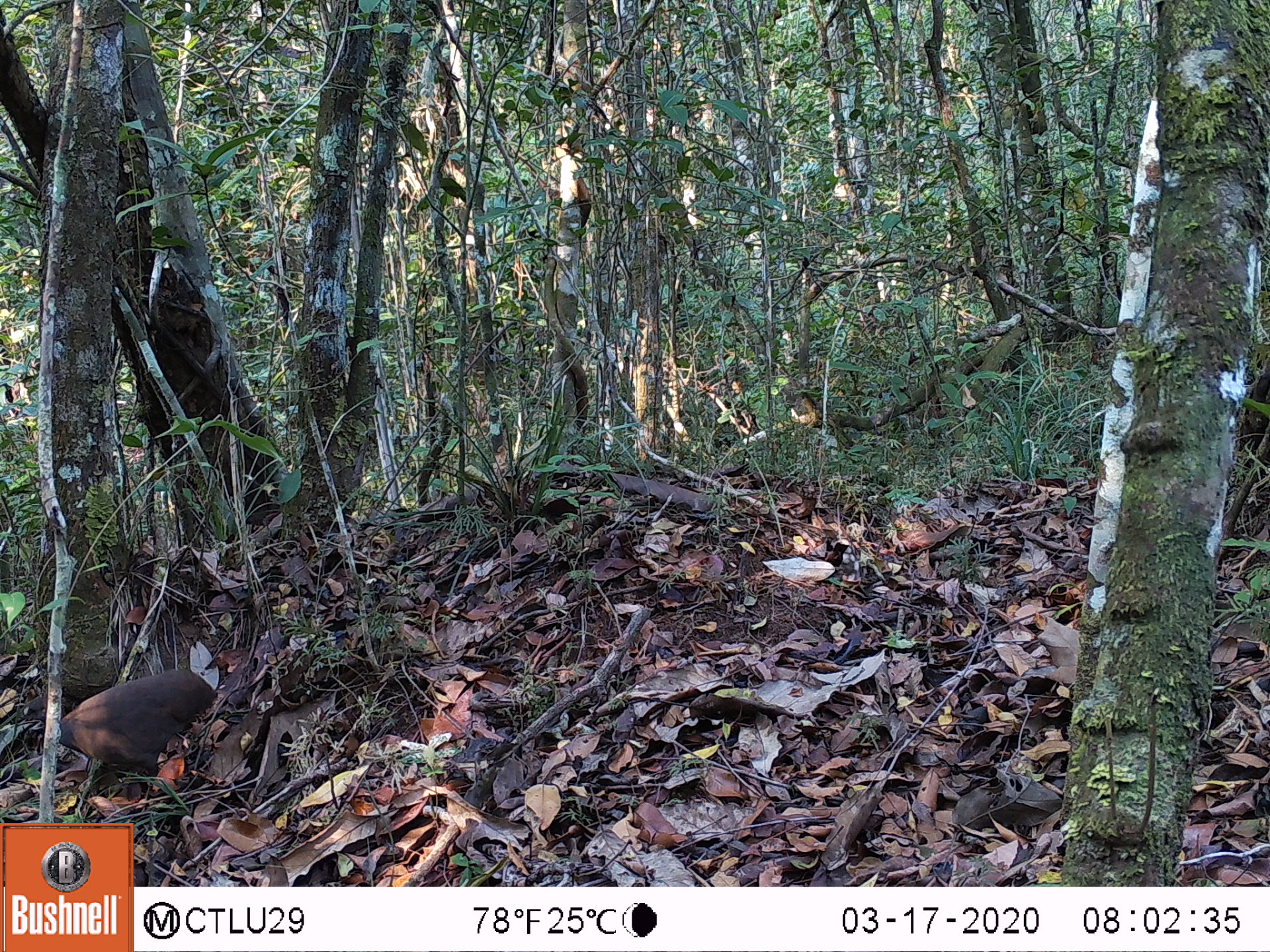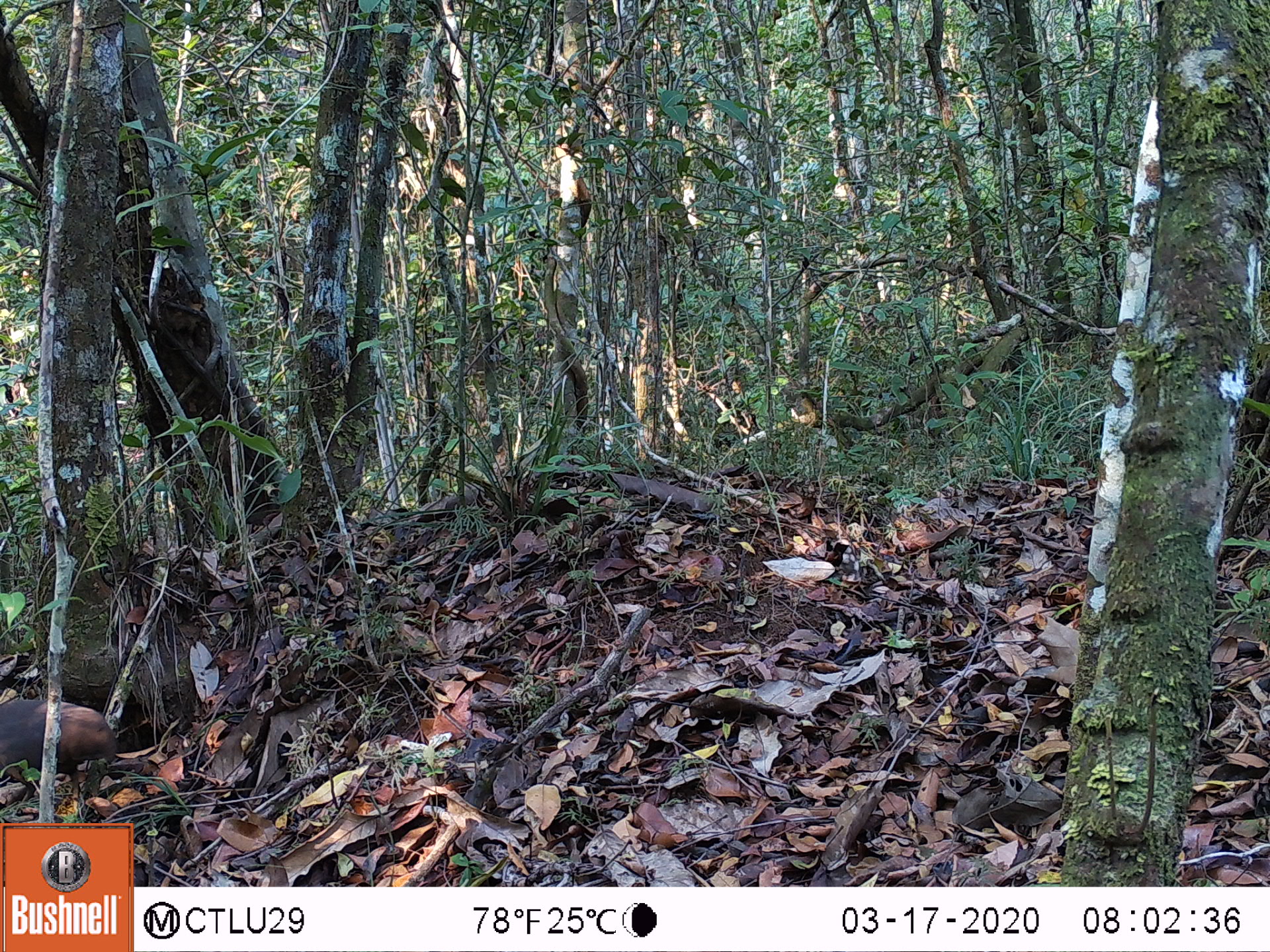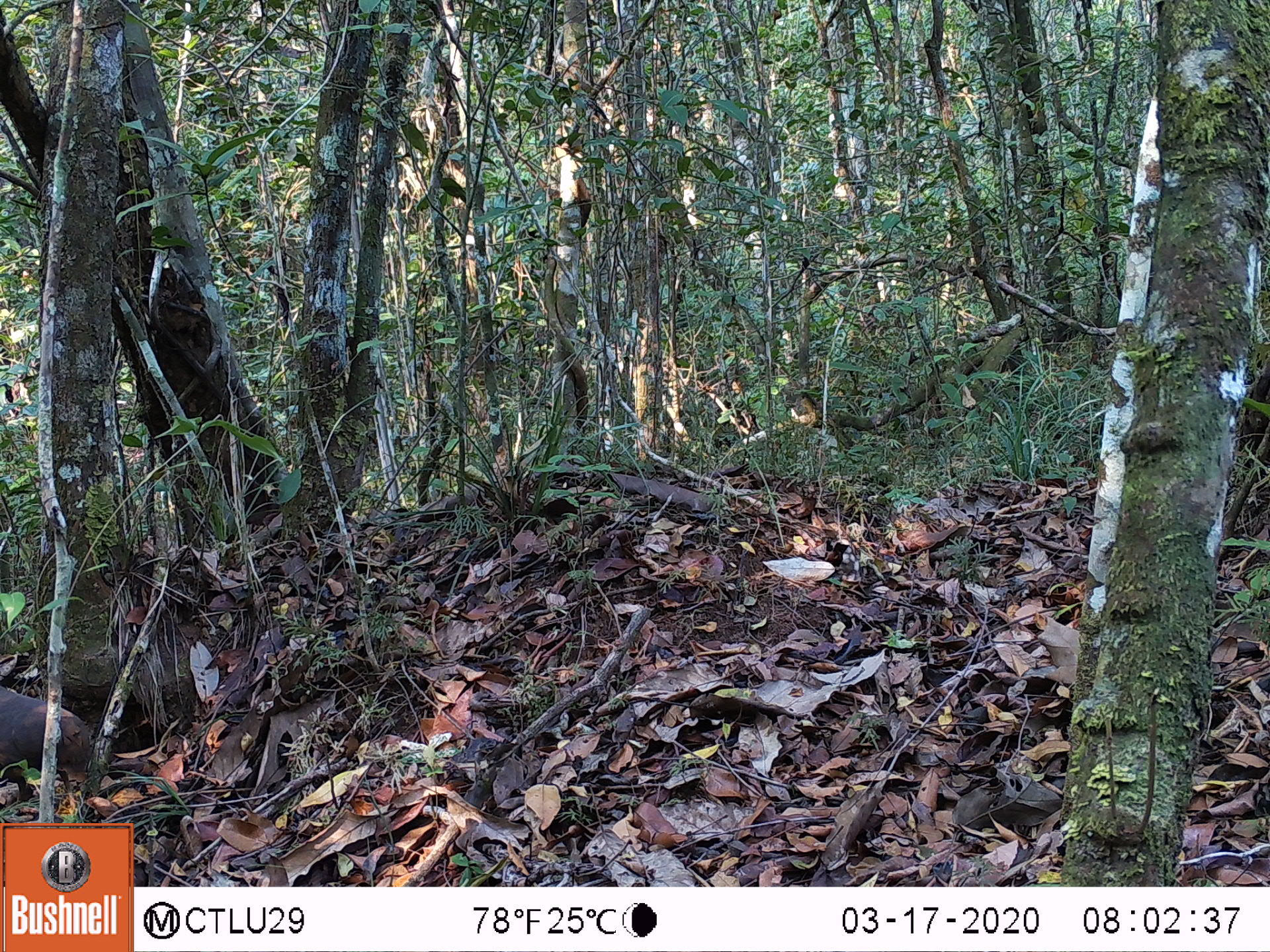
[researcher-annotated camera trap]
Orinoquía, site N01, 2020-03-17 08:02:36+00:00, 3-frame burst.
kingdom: Animalia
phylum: Chordata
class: Aves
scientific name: Aves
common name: bird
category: unknown bird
Unknown bird (bird) (Aves).